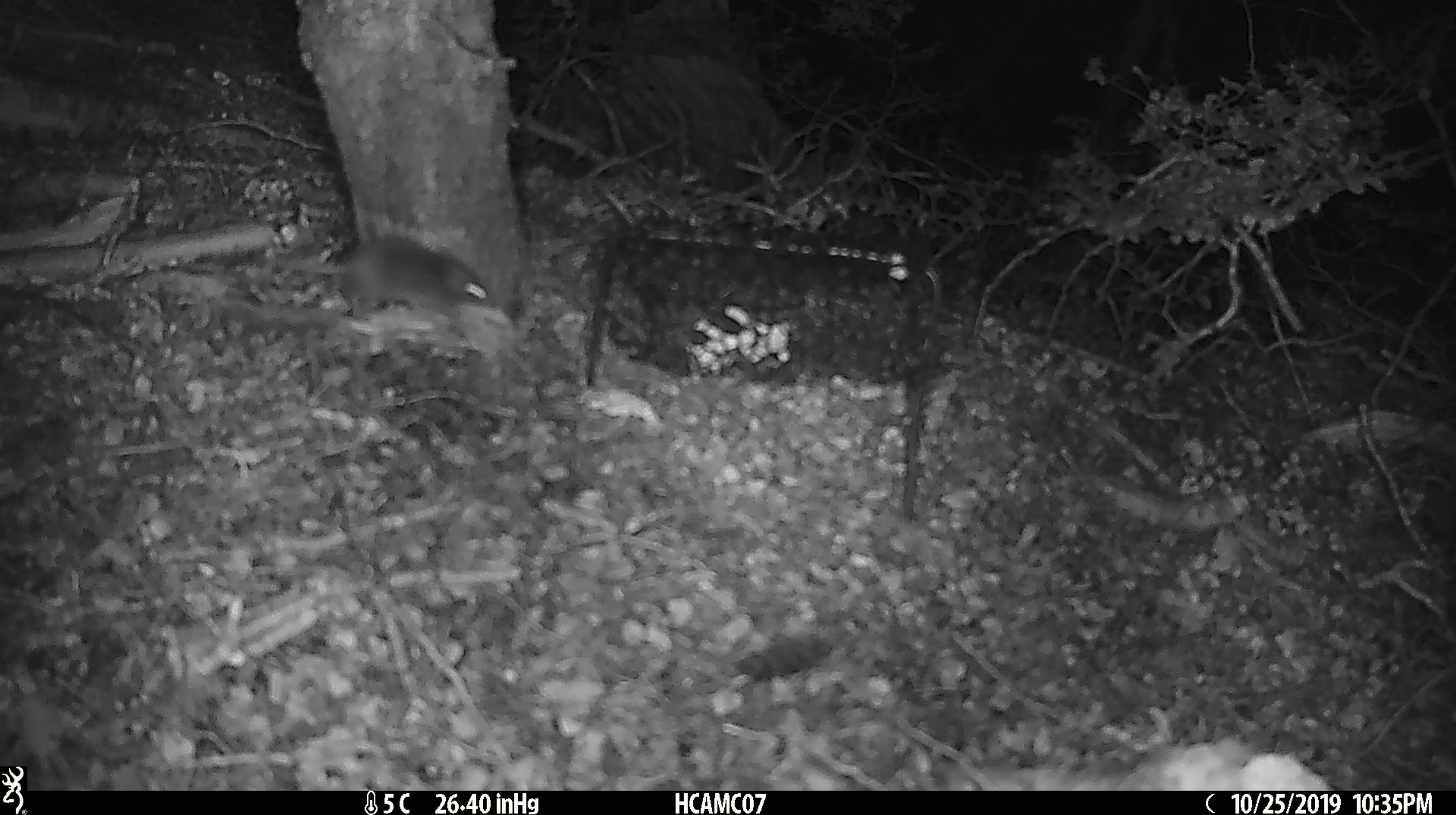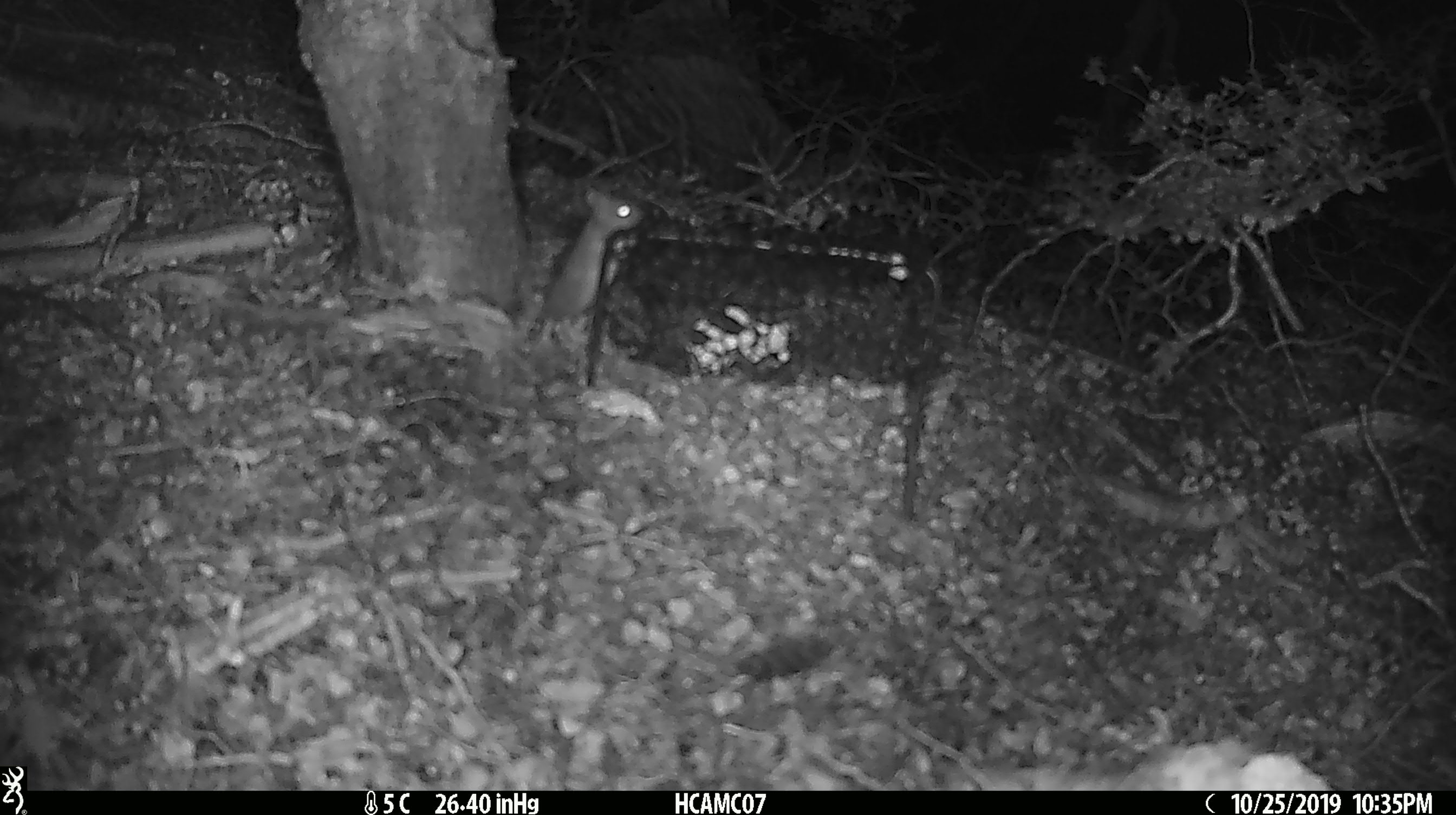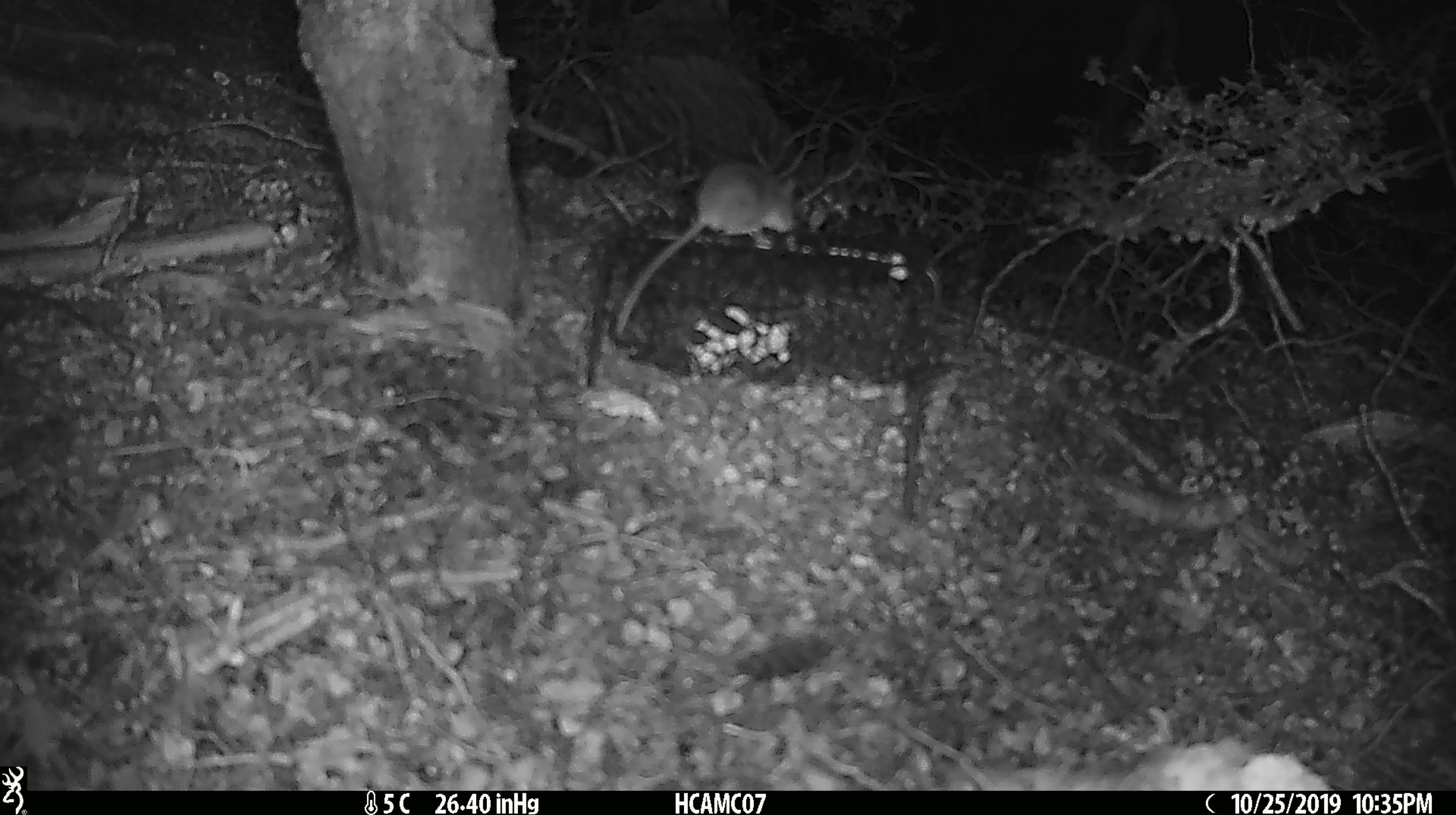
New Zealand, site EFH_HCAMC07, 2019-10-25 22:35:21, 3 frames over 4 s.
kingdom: Animalia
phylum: Chordata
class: Mammalia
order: Rodentia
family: Muridae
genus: Mus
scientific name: Mus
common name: mouse